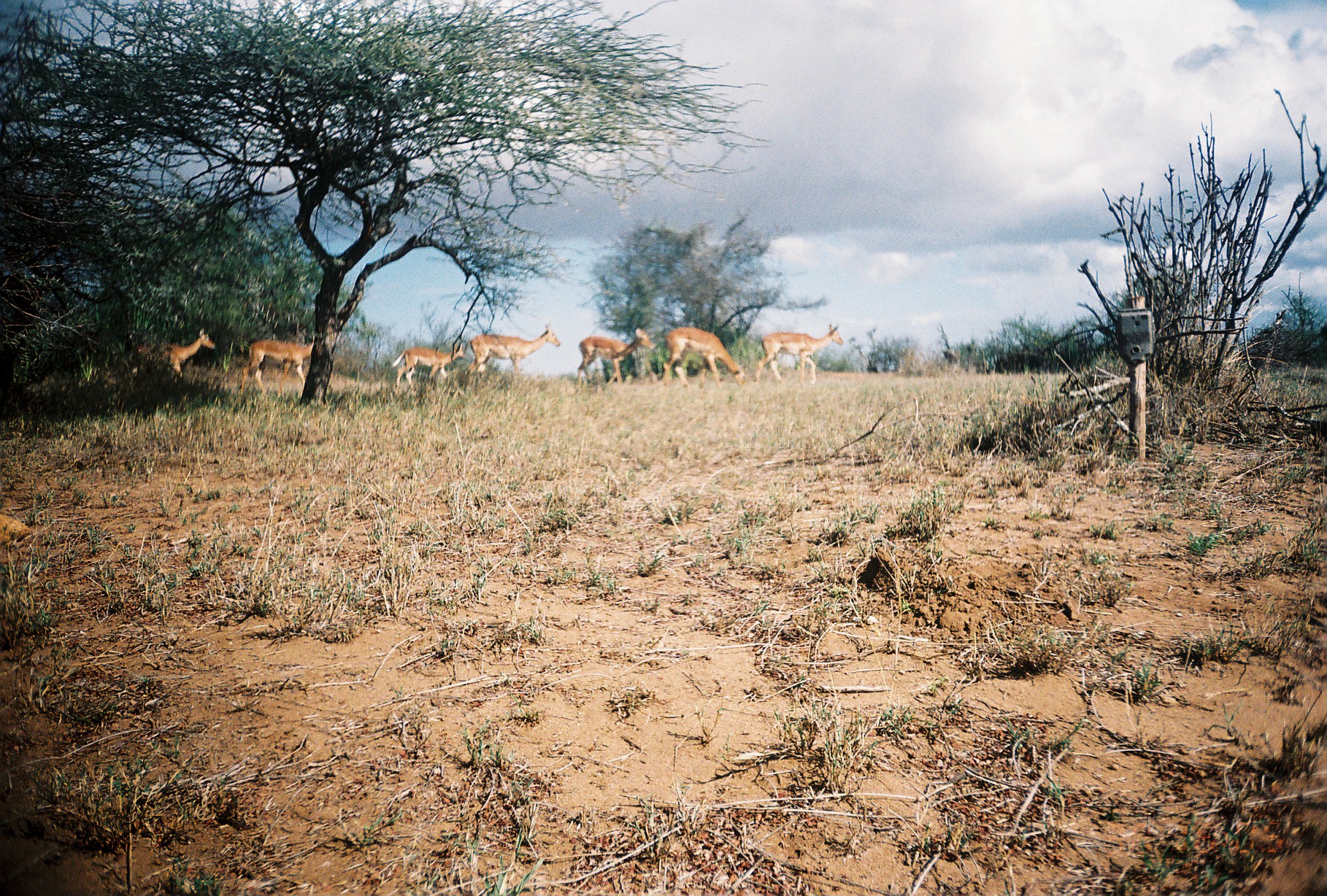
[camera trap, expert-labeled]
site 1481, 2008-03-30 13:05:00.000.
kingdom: Animalia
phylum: Chordata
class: Mammalia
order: Artiodactyla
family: Bovidae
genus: Aepyceros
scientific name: Aepyceros melampus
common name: impala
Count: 7.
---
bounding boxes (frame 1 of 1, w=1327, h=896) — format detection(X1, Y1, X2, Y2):
aepyceros melampus: detection(465, 321, 563, 386); detection(574, 326, 658, 392); detection(755, 322, 844, 384); detection(660, 327, 750, 388); detection(128, 327, 217, 386); detection(238, 341, 315, 398); detection(388, 340, 465, 392)